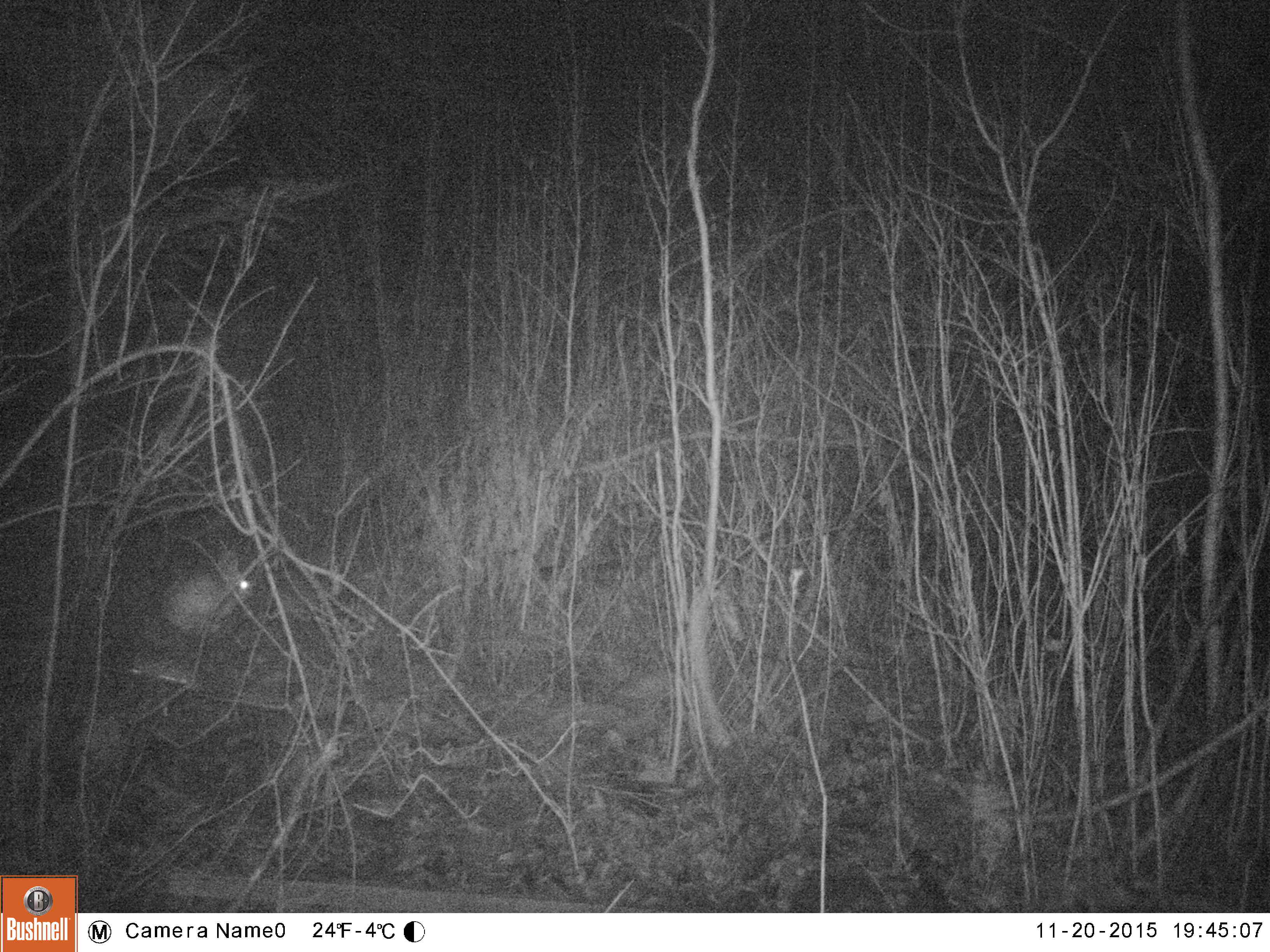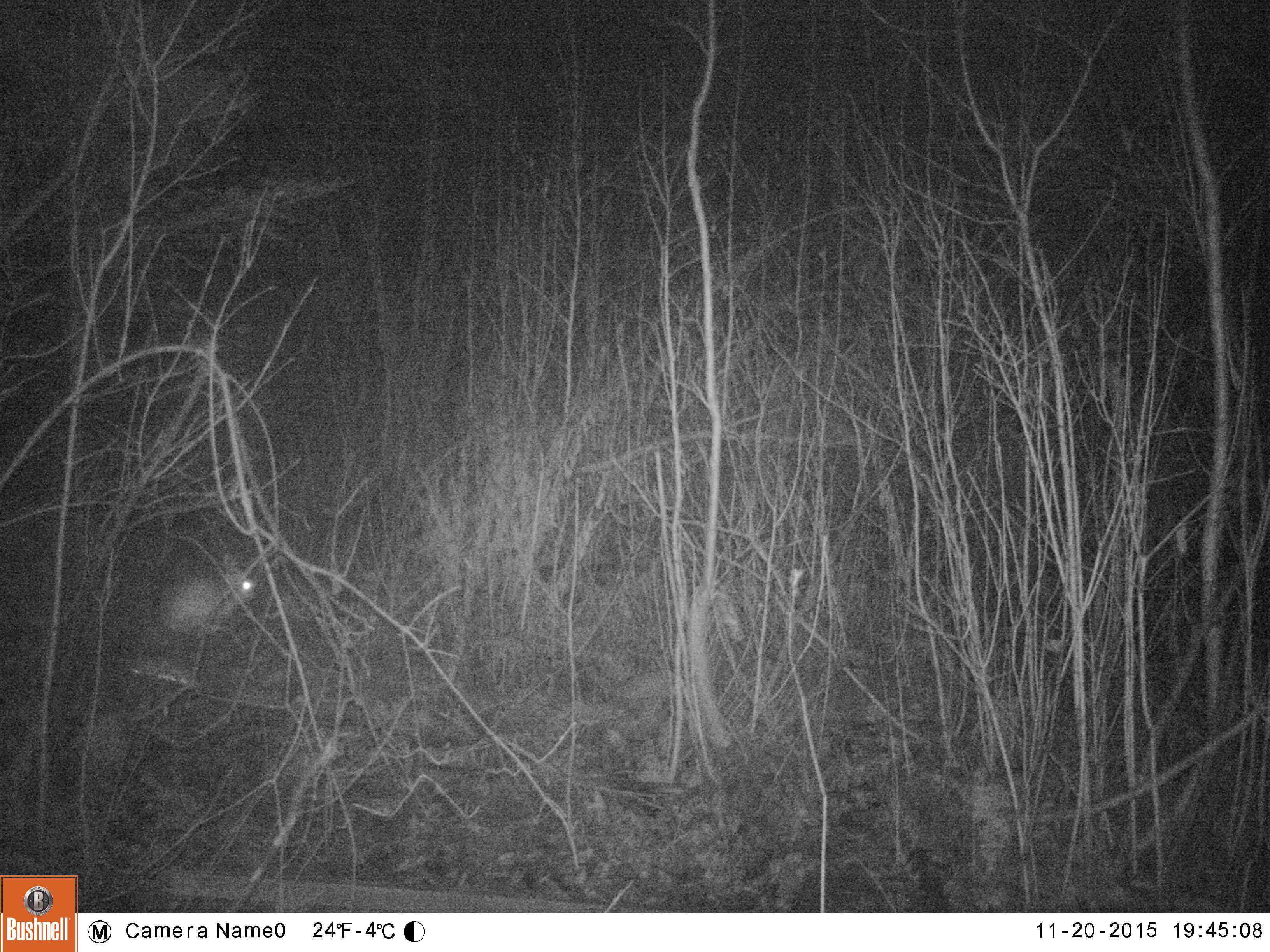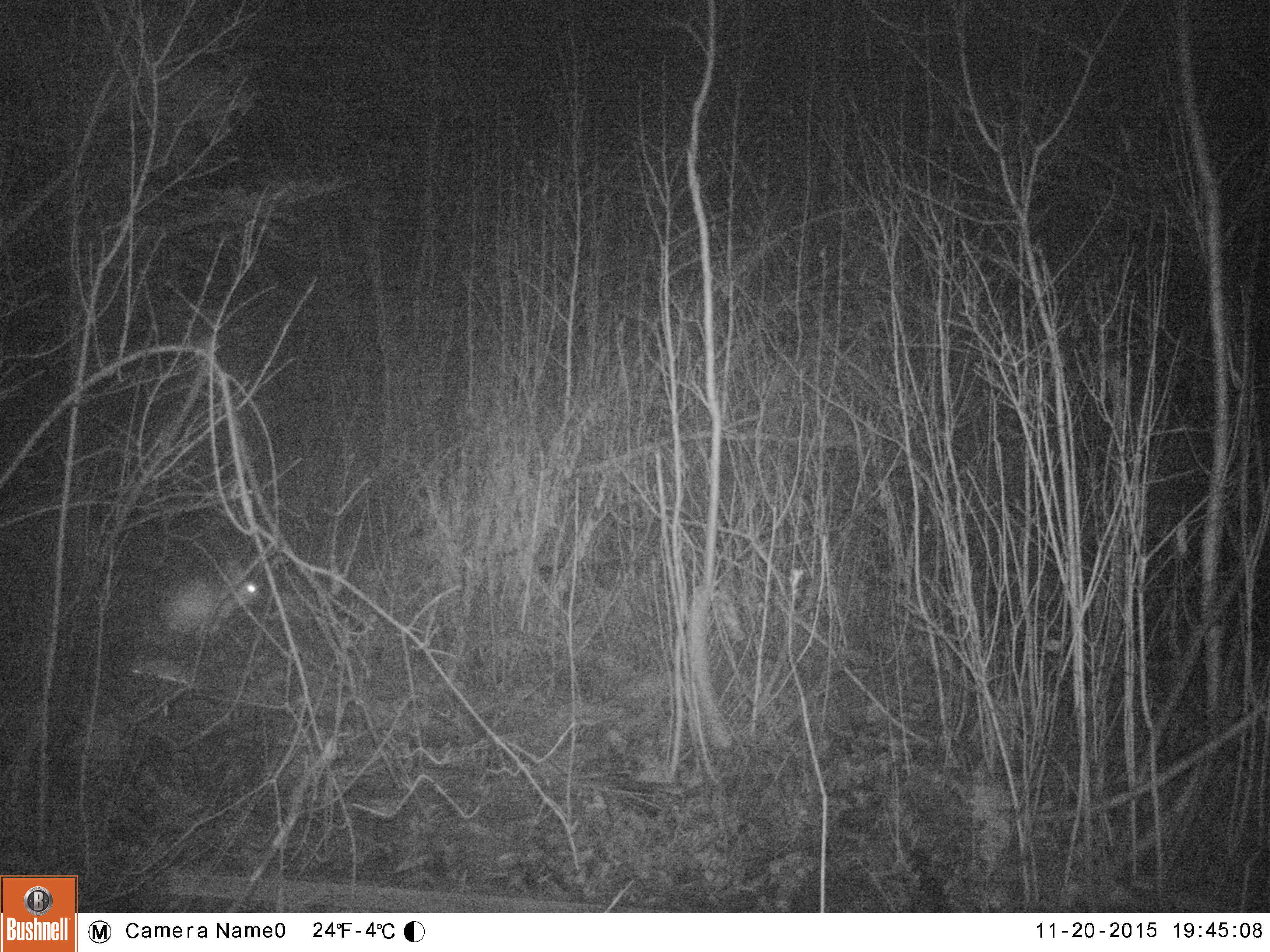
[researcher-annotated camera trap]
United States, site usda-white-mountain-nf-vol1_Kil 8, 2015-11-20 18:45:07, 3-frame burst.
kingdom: Animalia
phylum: Chordata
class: Mammalia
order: Lagomorpha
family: Leporidae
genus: Lepus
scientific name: Lepus americanus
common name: snowshoe hare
Snowshoe hare (Lepus americanus).